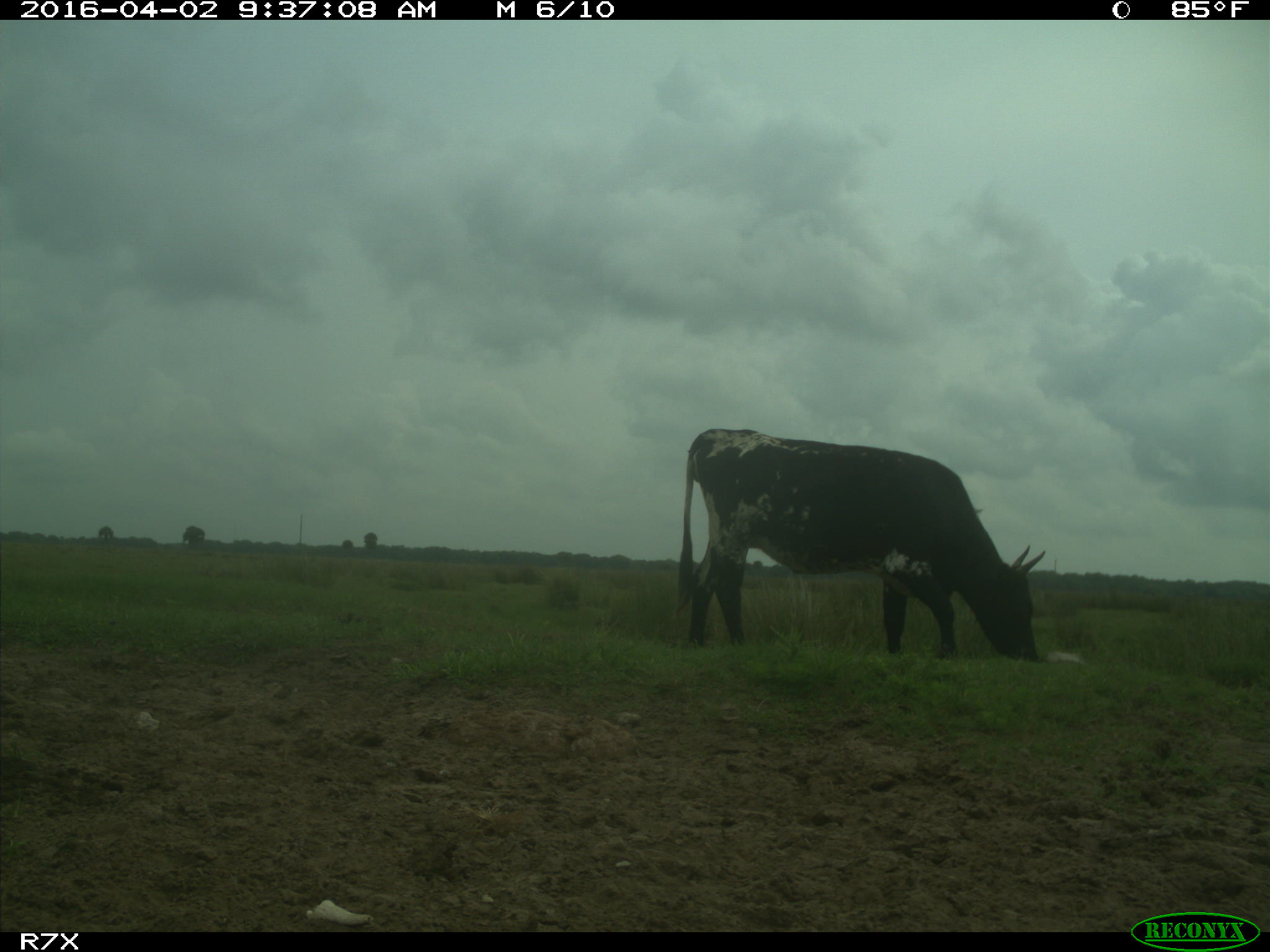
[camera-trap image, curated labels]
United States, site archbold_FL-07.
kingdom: Animalia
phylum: Chordata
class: Mammalia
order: Artiodactyla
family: Bovidae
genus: Bos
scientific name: Bos taurus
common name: domestic cow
Bos taurus (domestic cow).